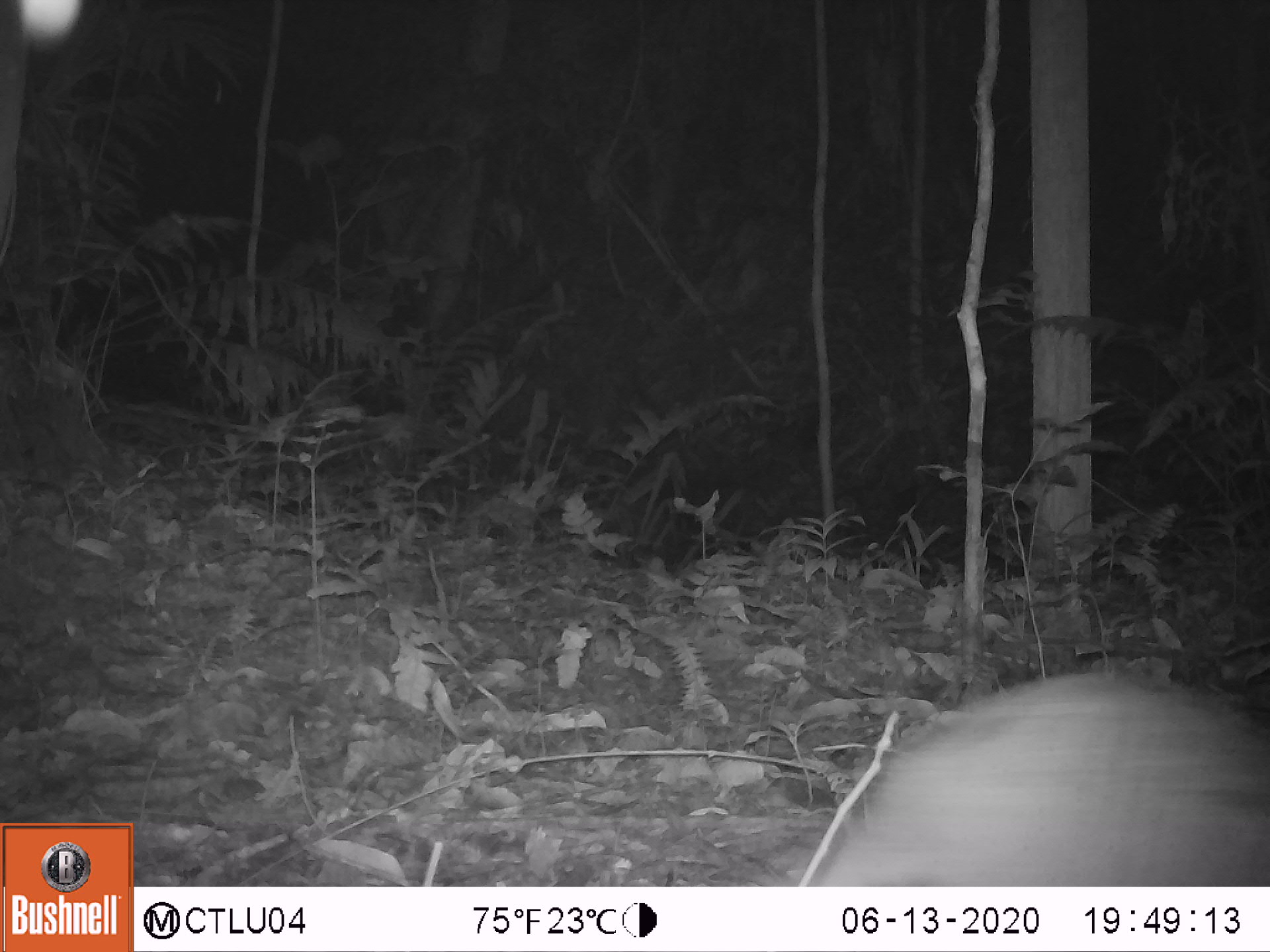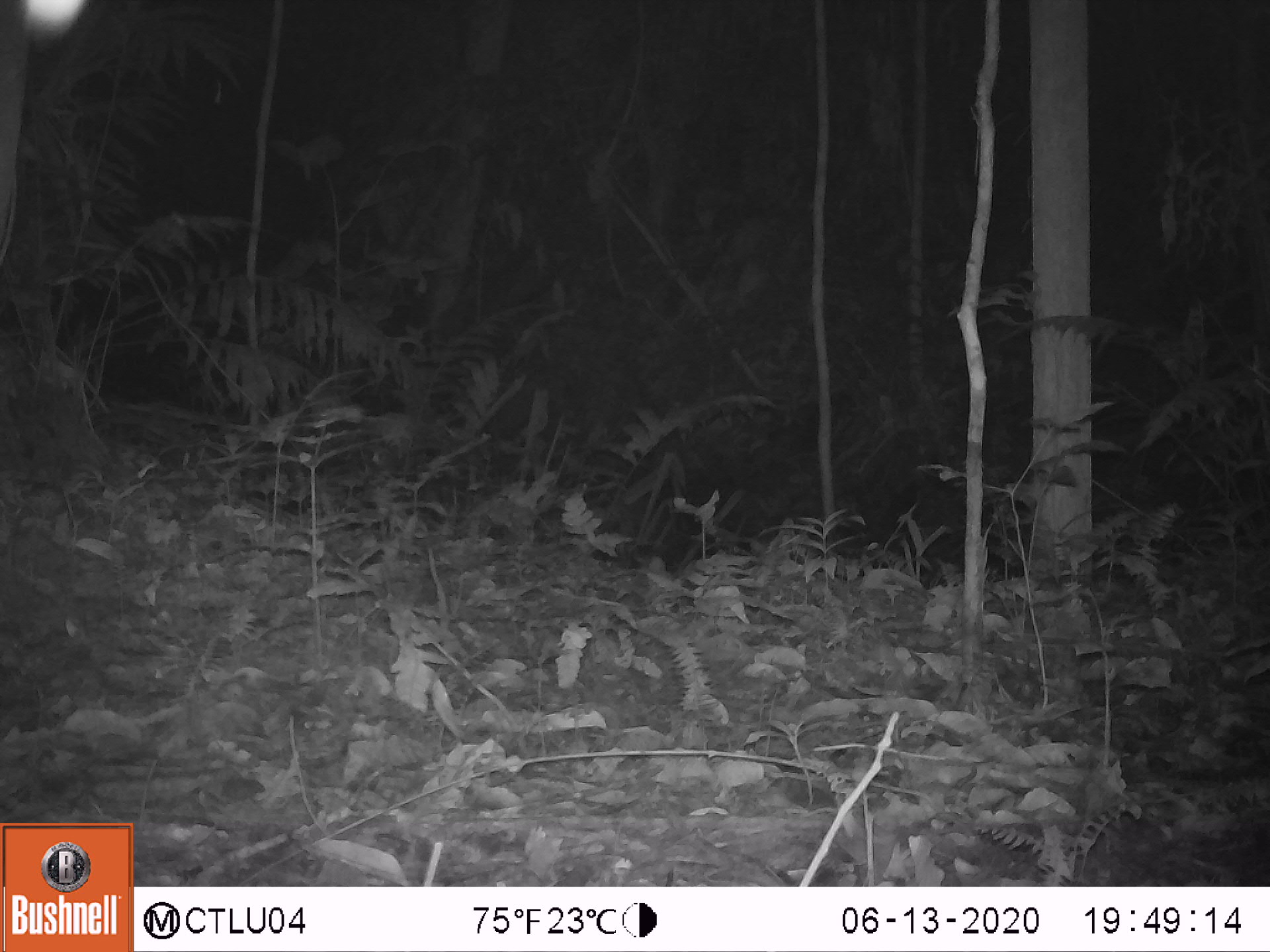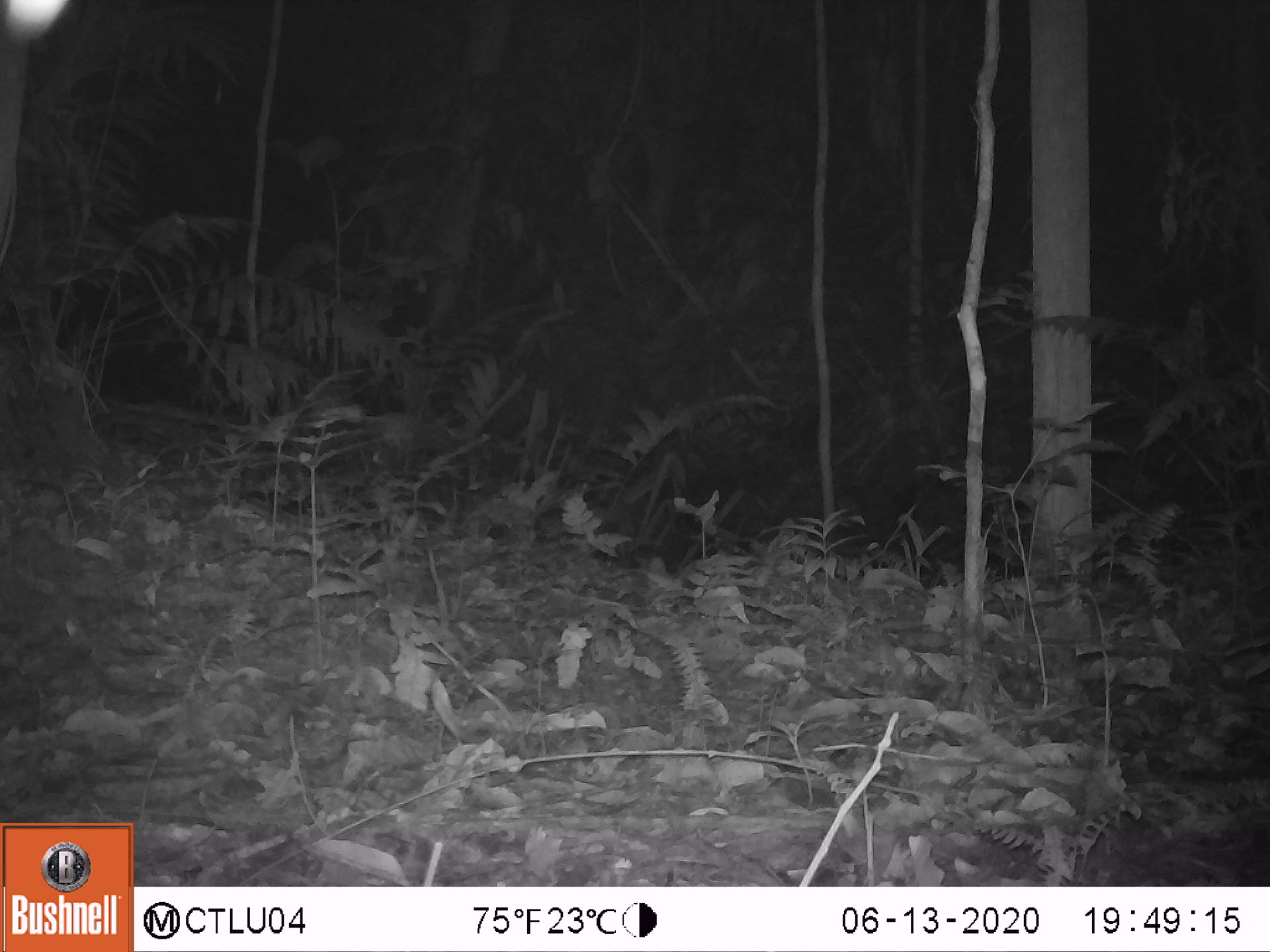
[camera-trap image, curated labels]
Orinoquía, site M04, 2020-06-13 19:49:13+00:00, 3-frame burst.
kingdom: Animalia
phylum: Chordata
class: Mammalia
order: Cingulata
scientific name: Cingulata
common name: armadillo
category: unknown armadillo